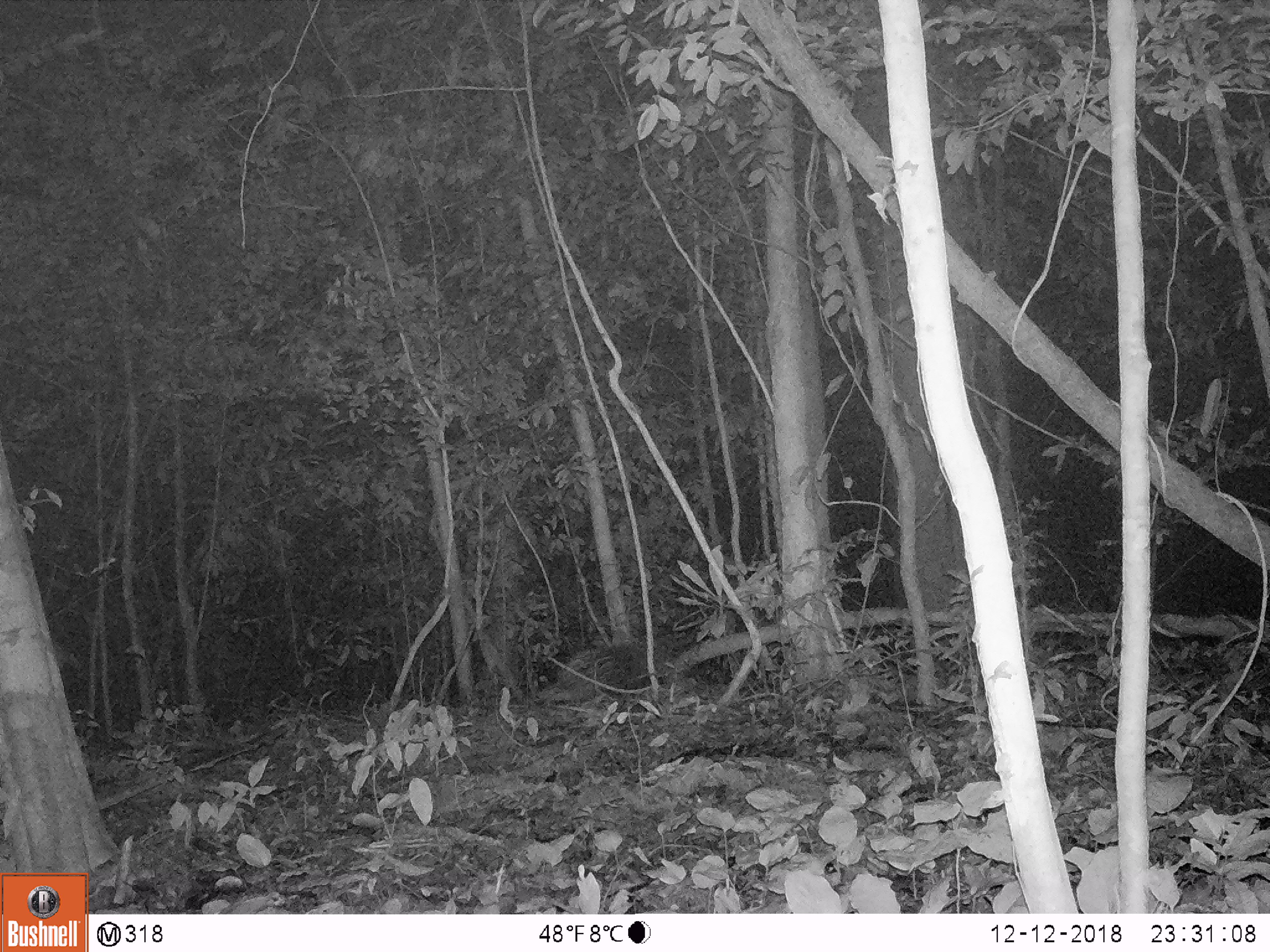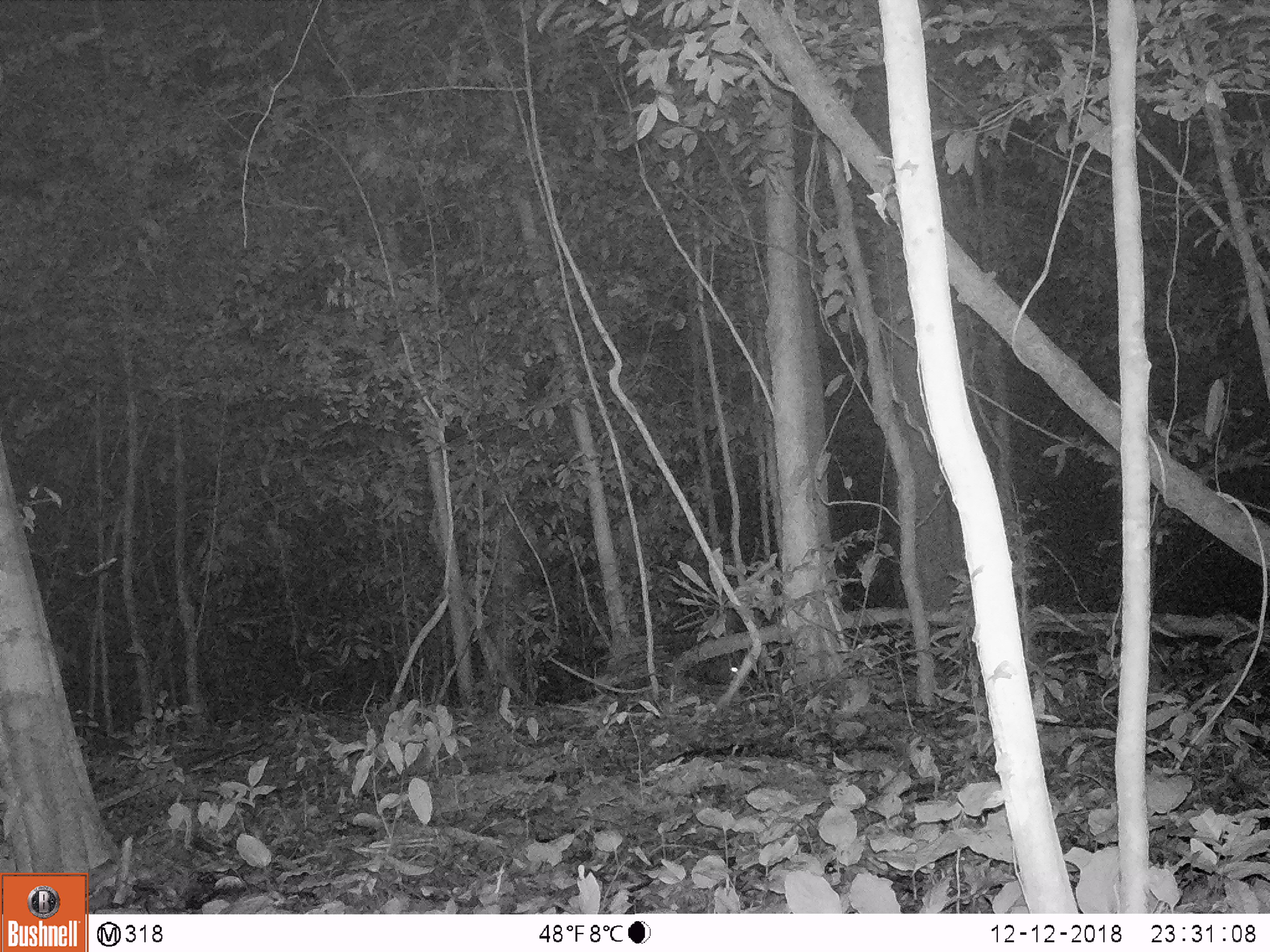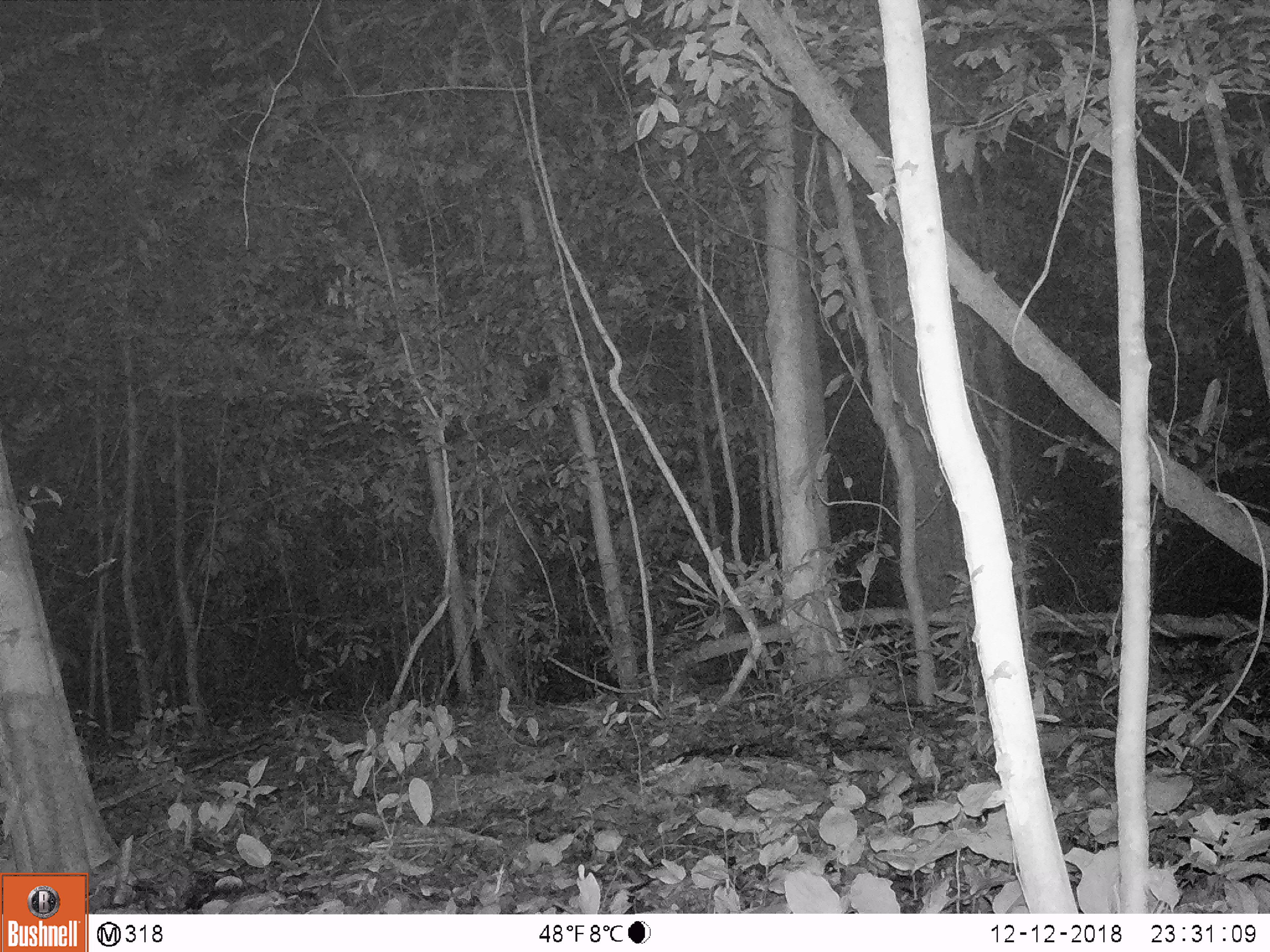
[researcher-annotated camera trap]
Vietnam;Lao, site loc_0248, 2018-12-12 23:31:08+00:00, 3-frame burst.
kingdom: Animalia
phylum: Chordata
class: Mammalia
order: Rodentia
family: Hystricidae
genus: Hystrix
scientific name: Hystrix brachyura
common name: malayan porcupine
Malayan porcupine (Hystrix brachyura). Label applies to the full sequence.